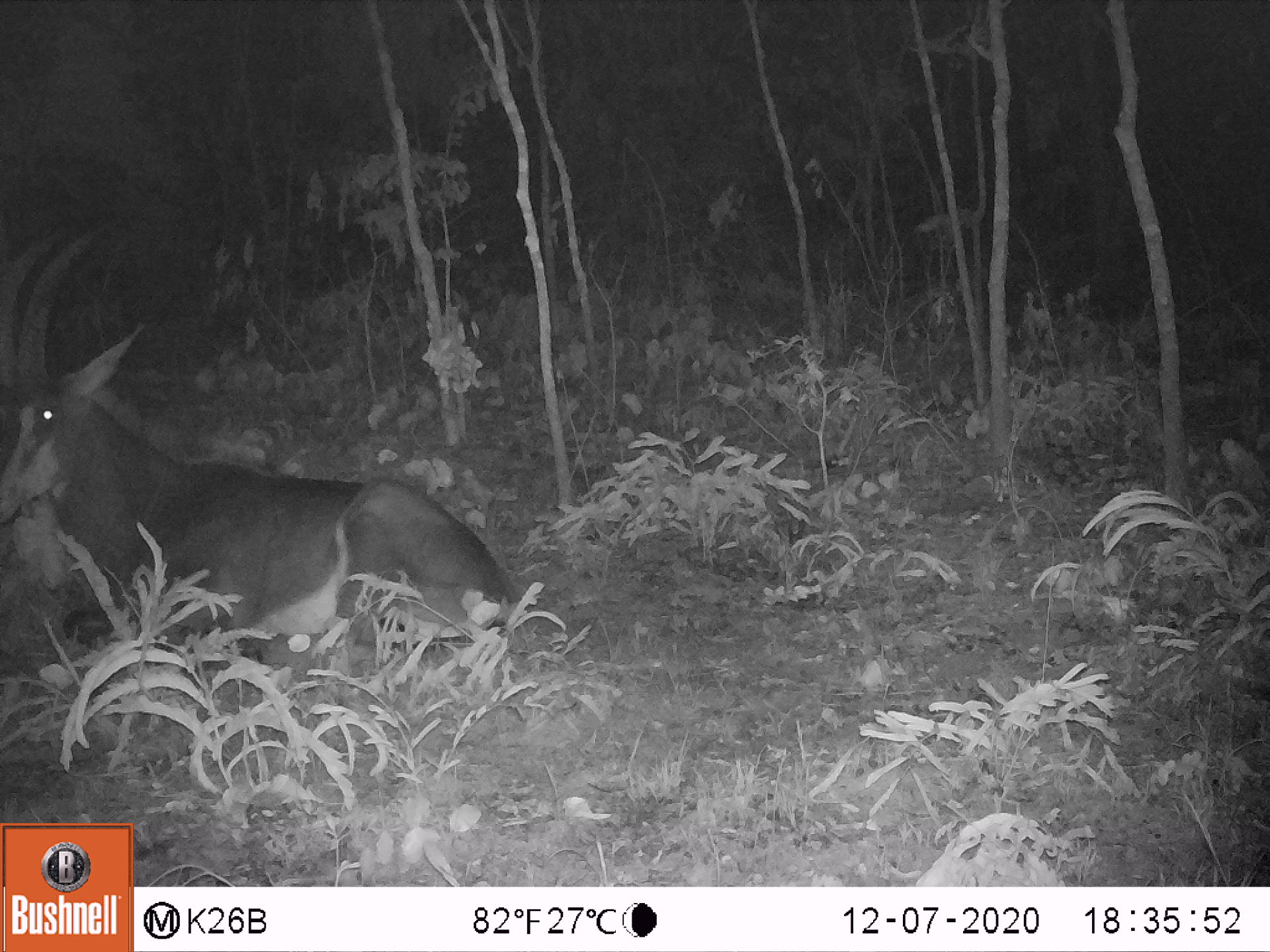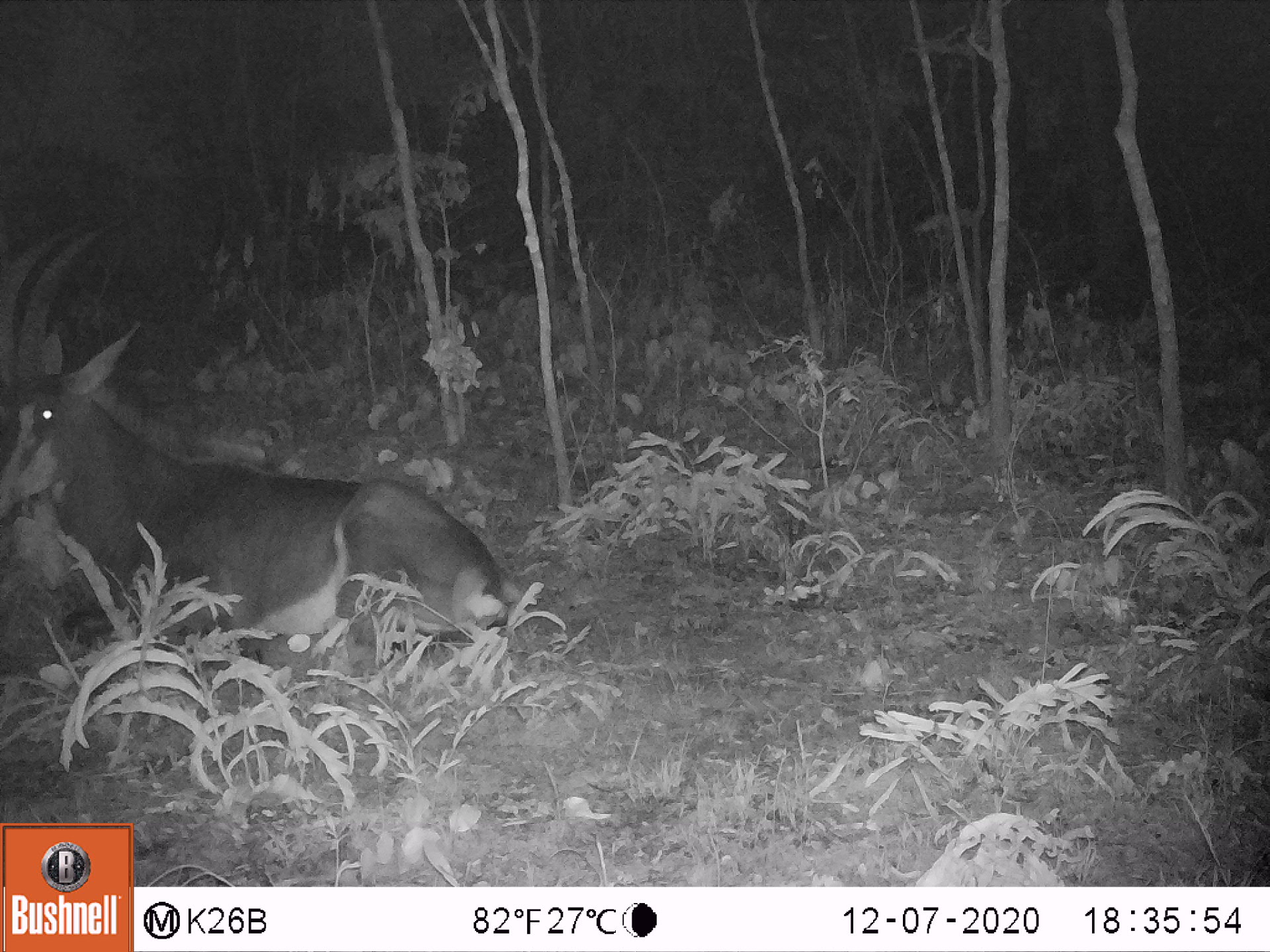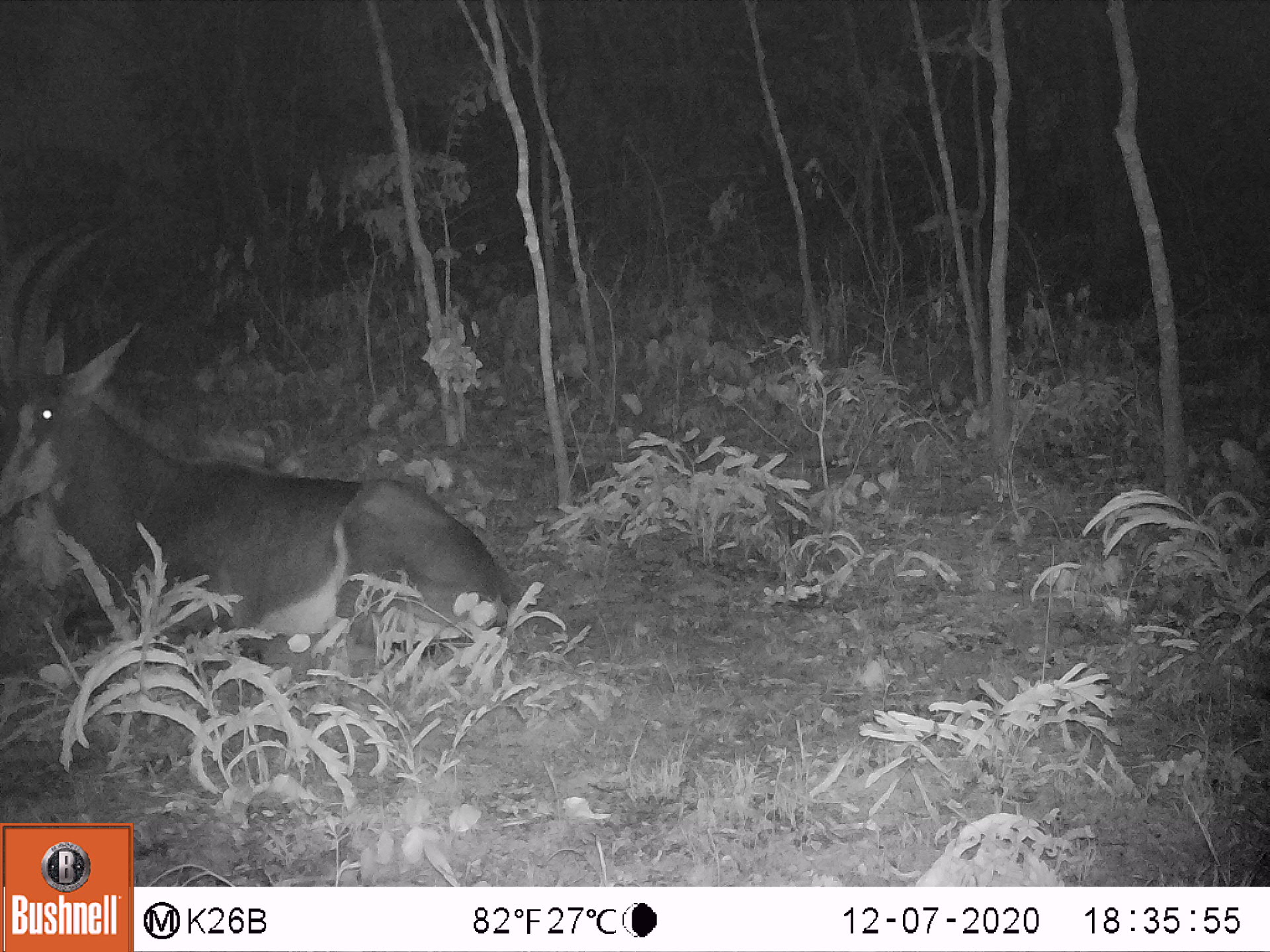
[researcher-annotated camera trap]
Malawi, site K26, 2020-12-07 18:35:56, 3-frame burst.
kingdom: Animalia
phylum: Chordata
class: Mammalia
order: Artiodactyla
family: Bovidae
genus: Hippotragus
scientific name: Hippotragus niger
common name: sable antelope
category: sable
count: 1